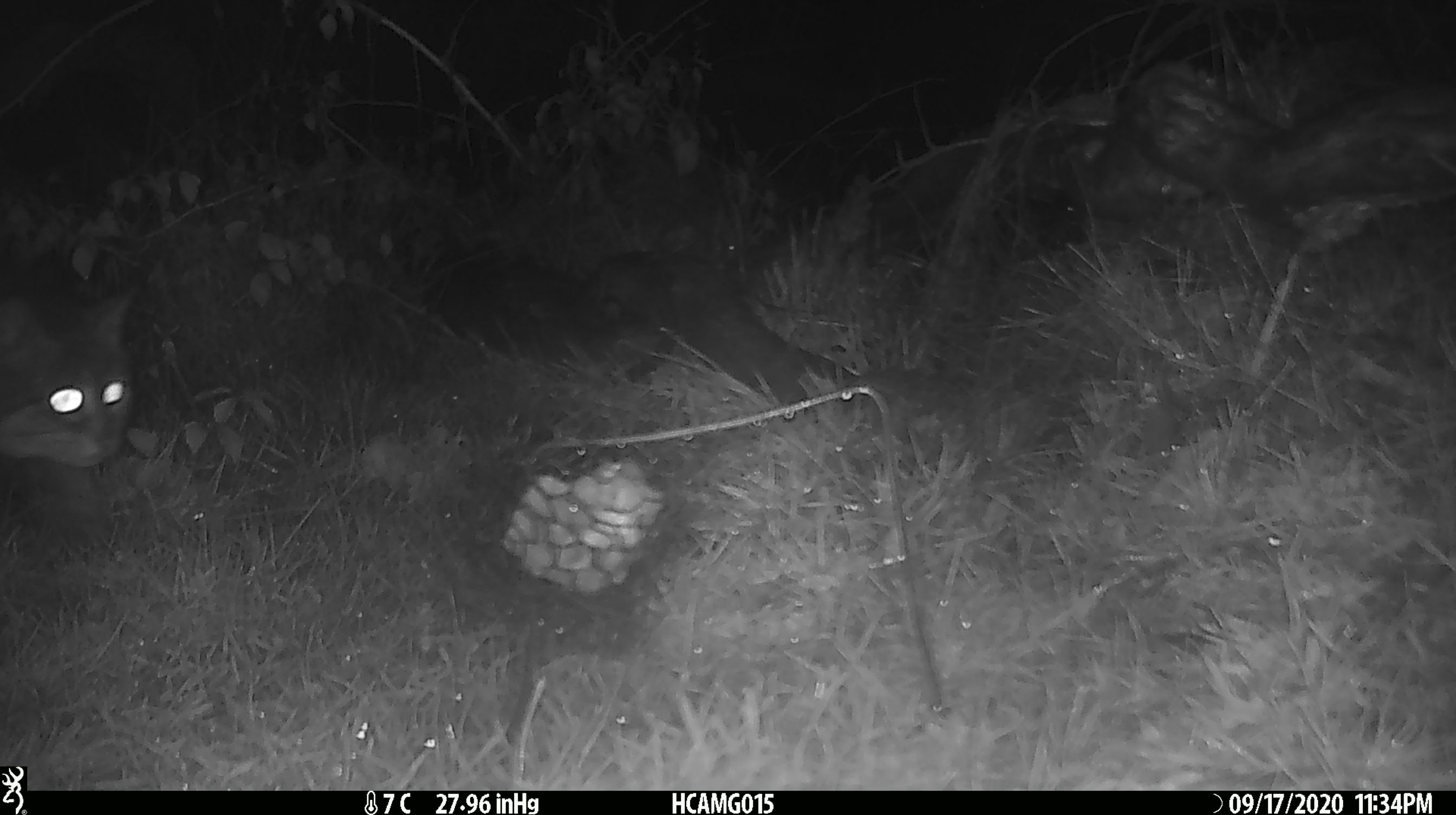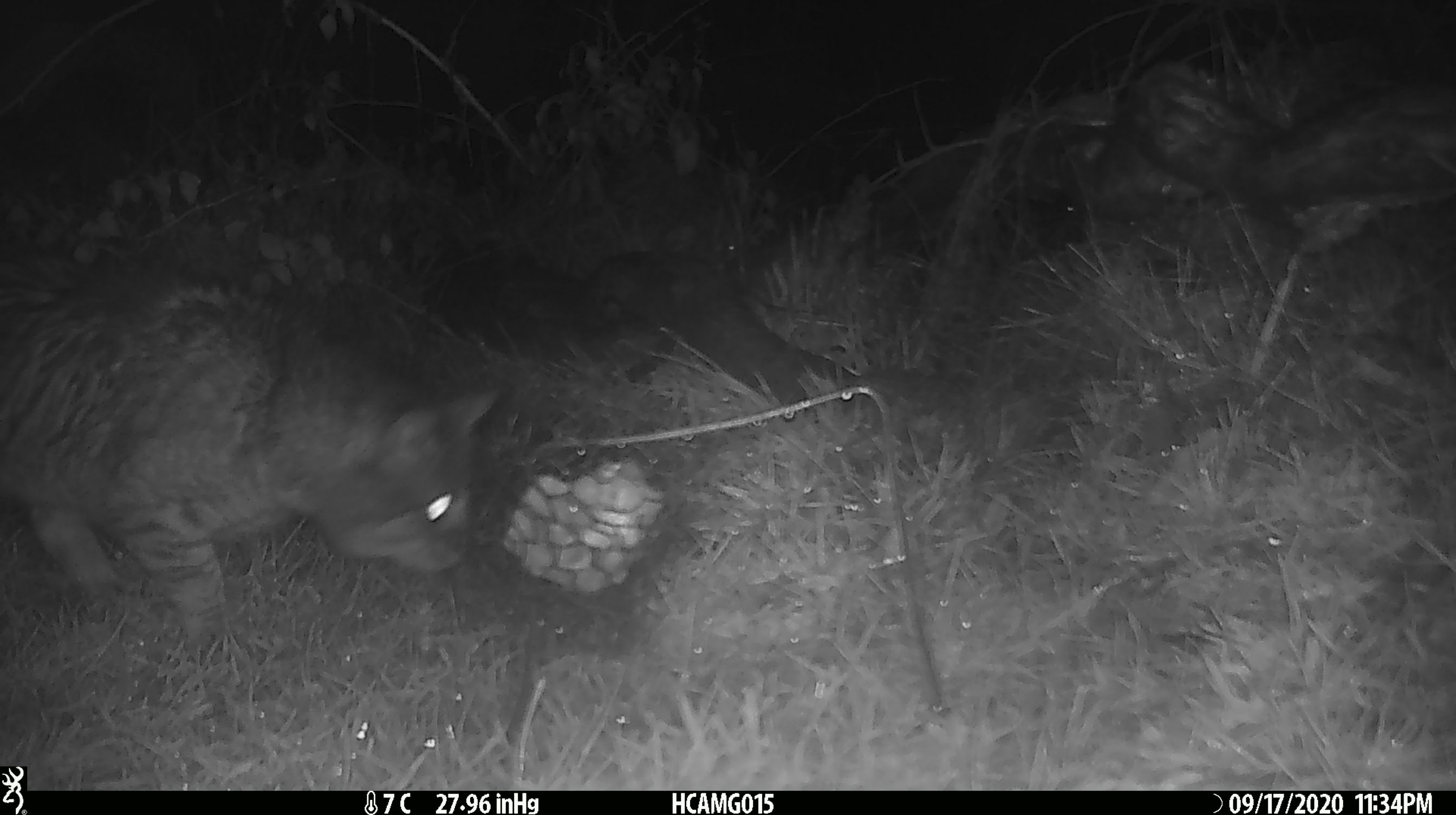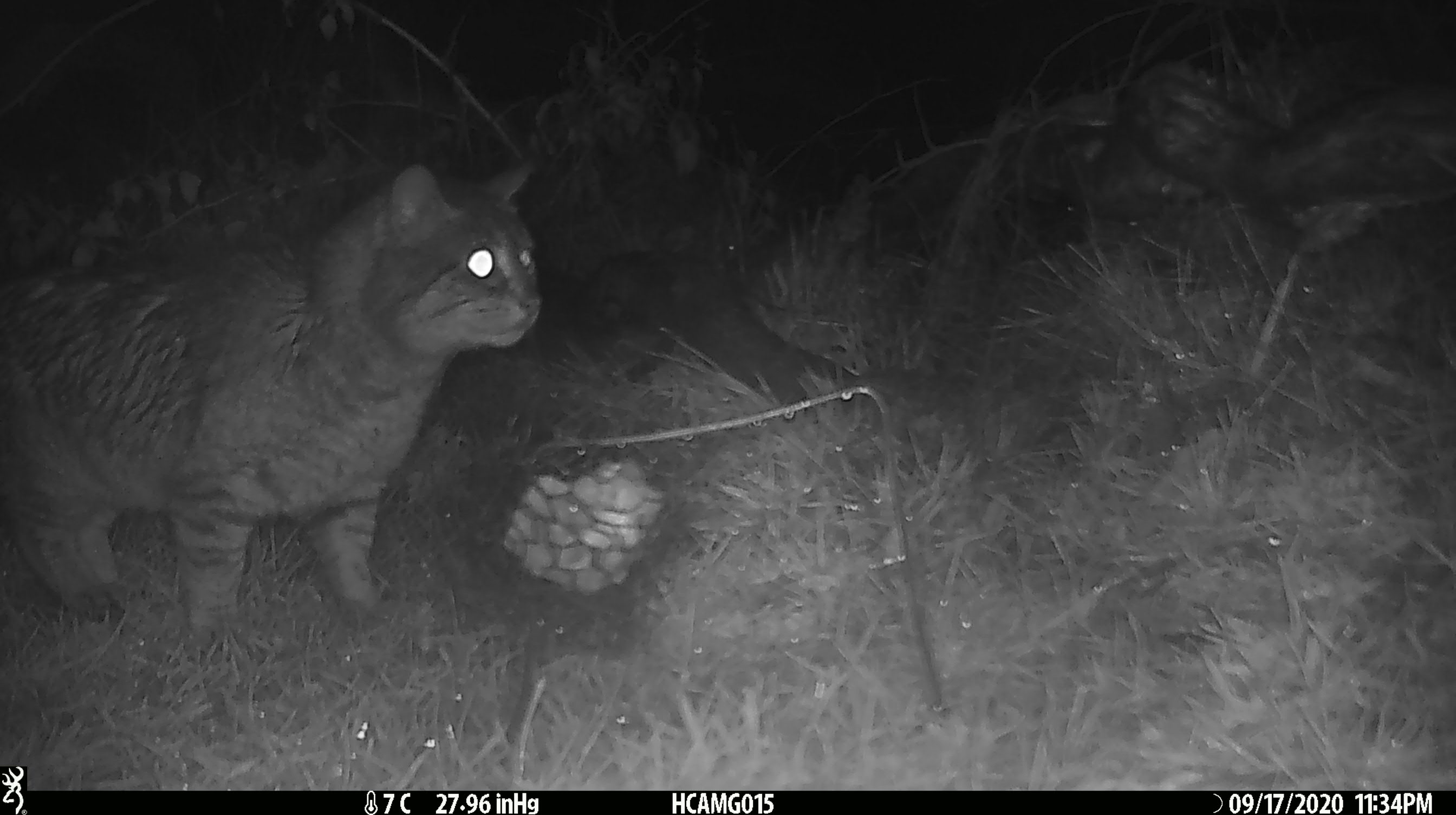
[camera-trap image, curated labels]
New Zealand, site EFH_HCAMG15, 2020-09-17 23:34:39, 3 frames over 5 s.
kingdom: Animalia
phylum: Chordata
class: Mammalia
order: Carnivora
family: Felidae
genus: Felis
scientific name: Felis catus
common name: domestic cat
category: cat